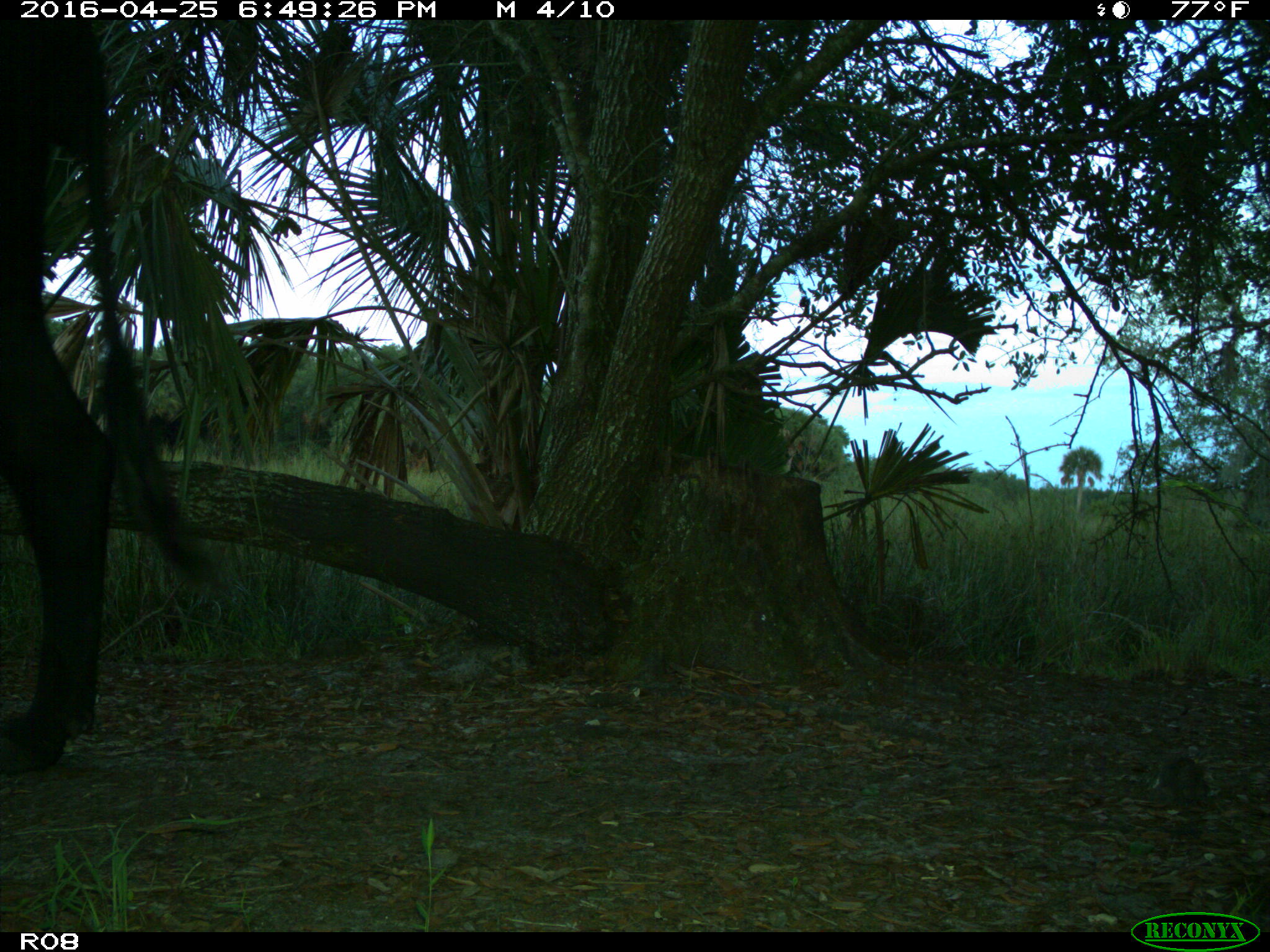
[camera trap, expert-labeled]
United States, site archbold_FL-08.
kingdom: Animalia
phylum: Chordata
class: Mammalia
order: Artiodactyla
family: Bovidae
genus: Bos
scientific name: Bos taurus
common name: domestic cow